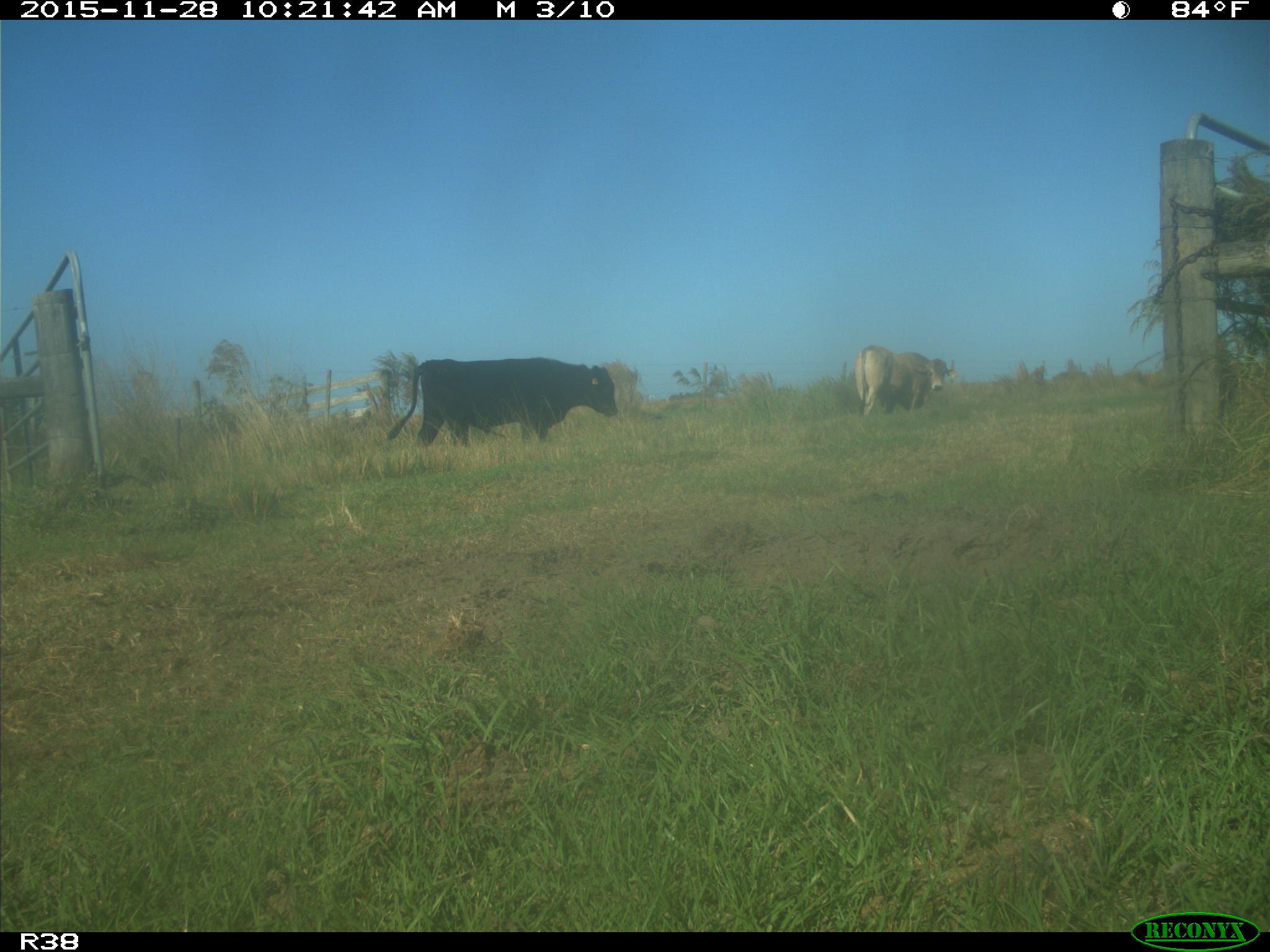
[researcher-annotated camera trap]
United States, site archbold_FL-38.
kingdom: Animalia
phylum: Chordata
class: Mammalia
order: Artiodactyla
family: Bovidae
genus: Bos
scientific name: Bos taurus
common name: domestic cow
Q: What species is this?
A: Bos taurus (domestic cow).